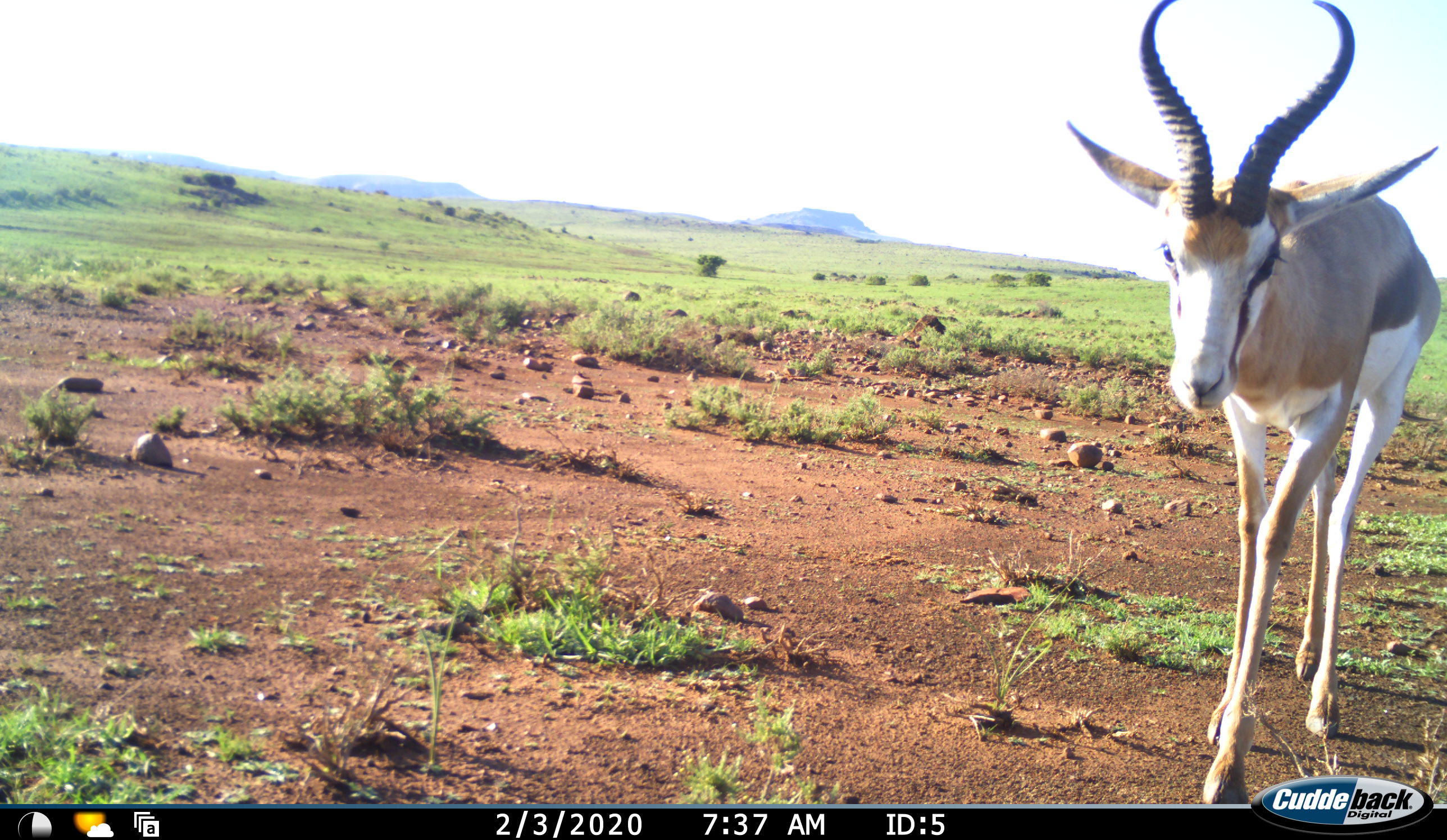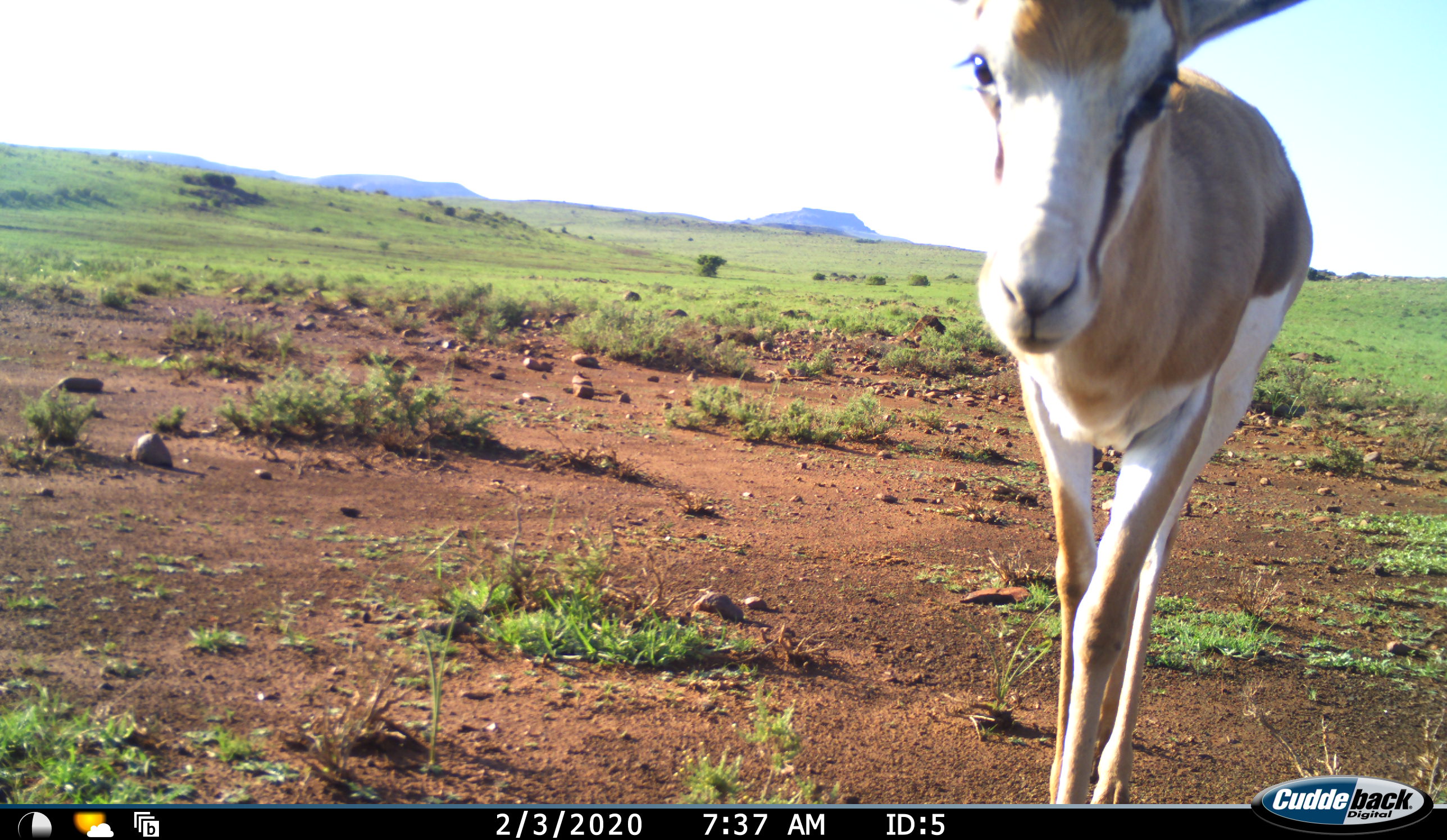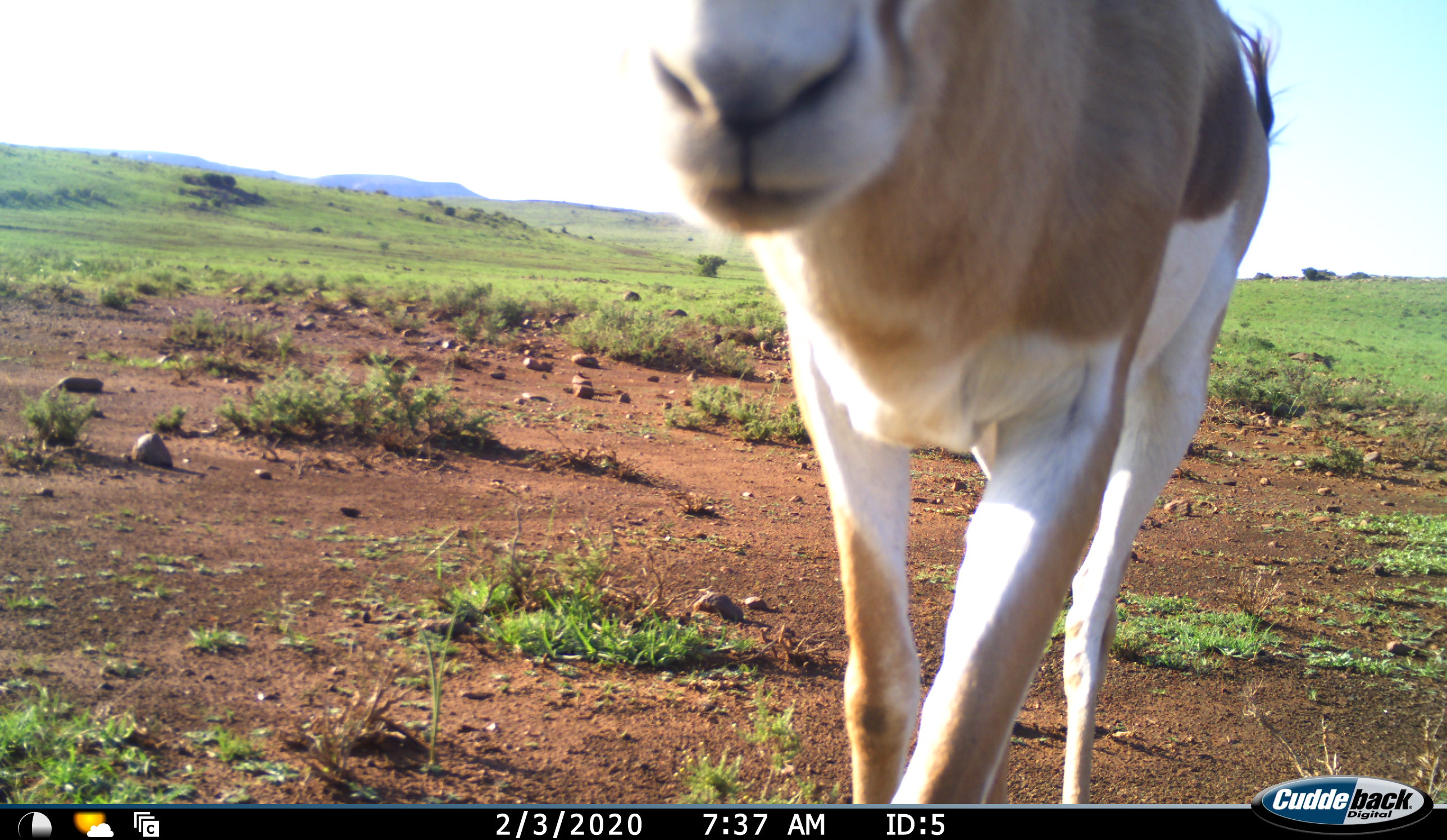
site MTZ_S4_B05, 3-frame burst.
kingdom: Animalia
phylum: Chordata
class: Mammalia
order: Artiodactyla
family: Bovidae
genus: Antidorcas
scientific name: Antidorcas marsupialis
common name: springbok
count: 1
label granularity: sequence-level